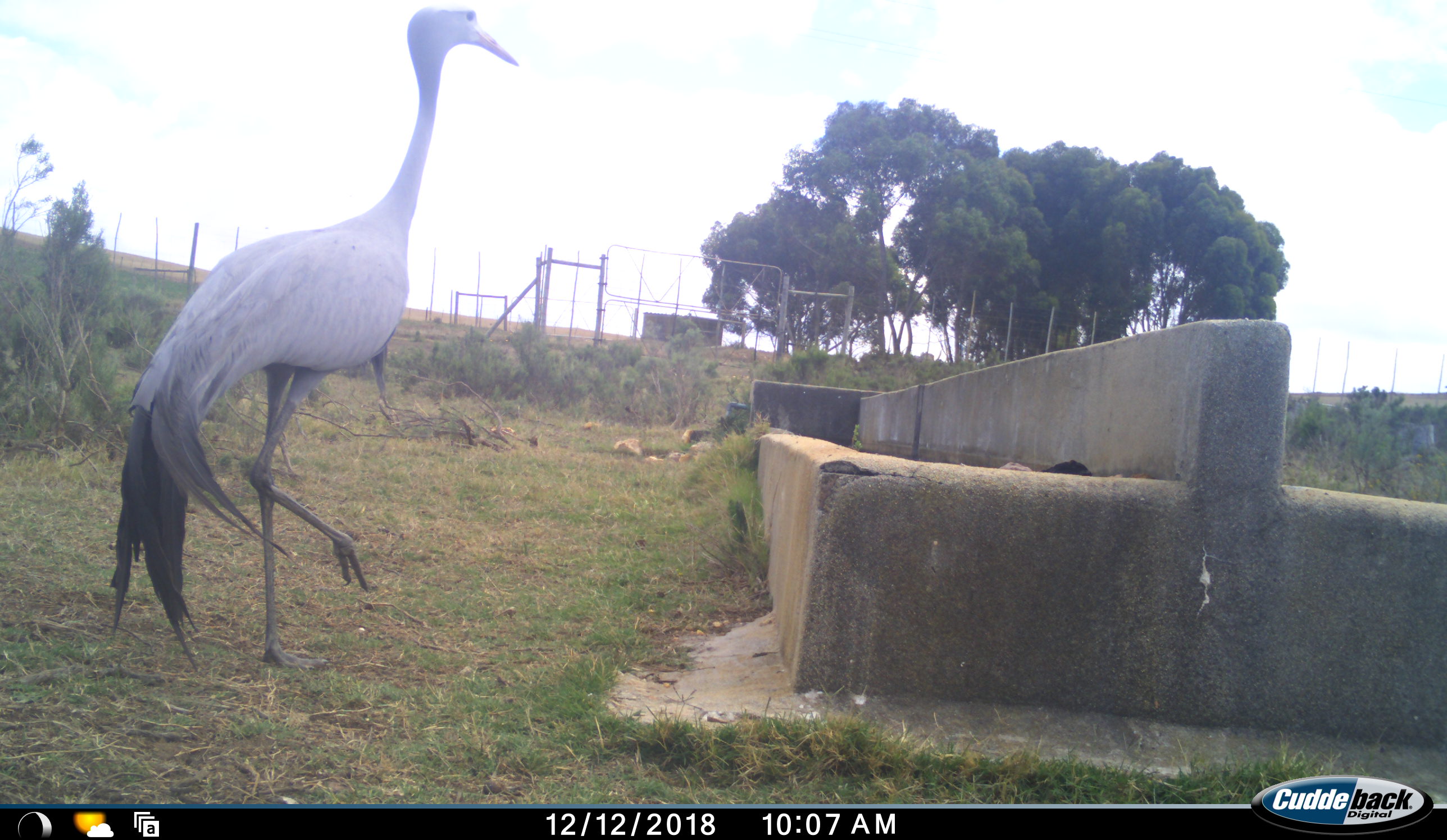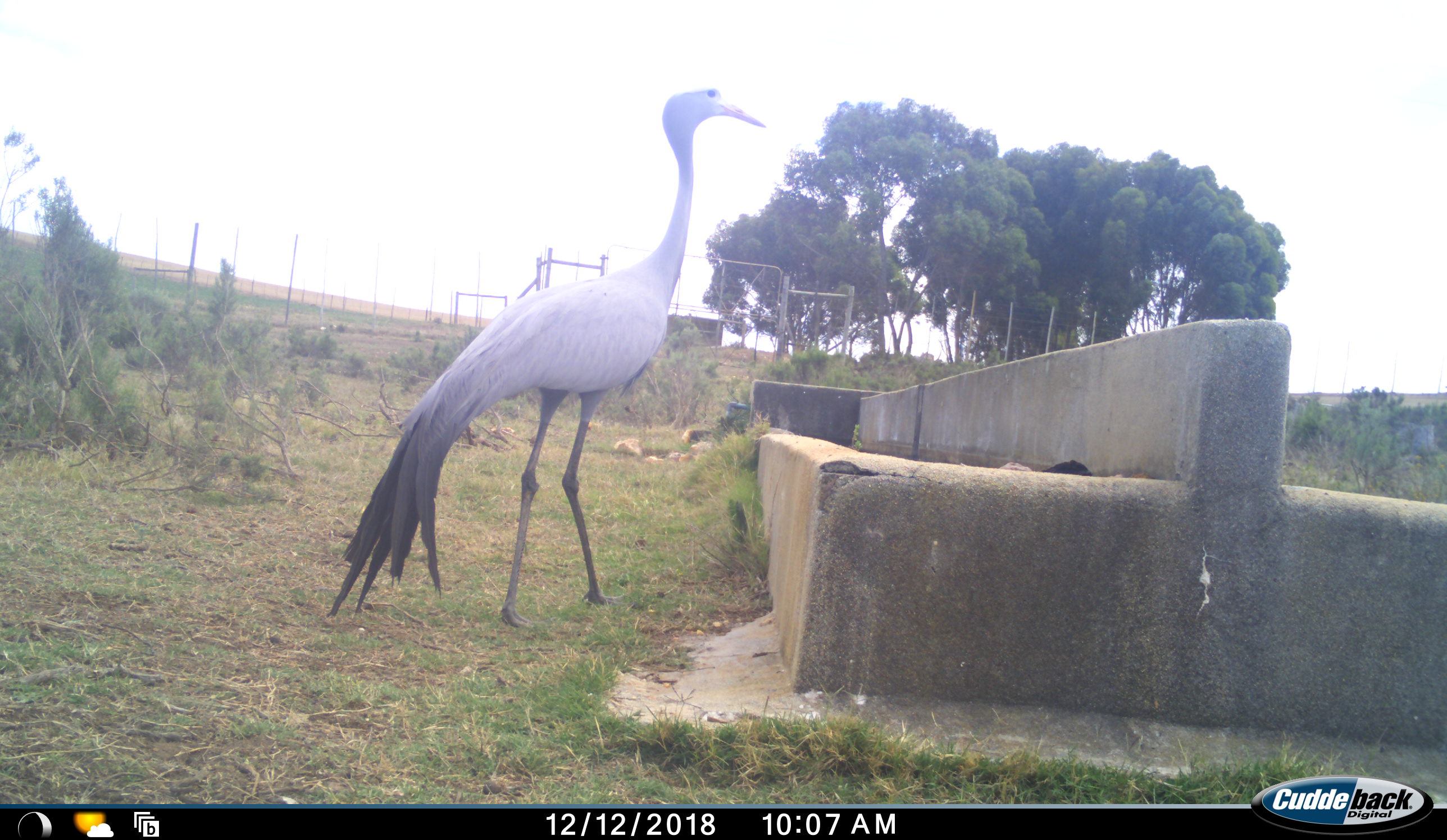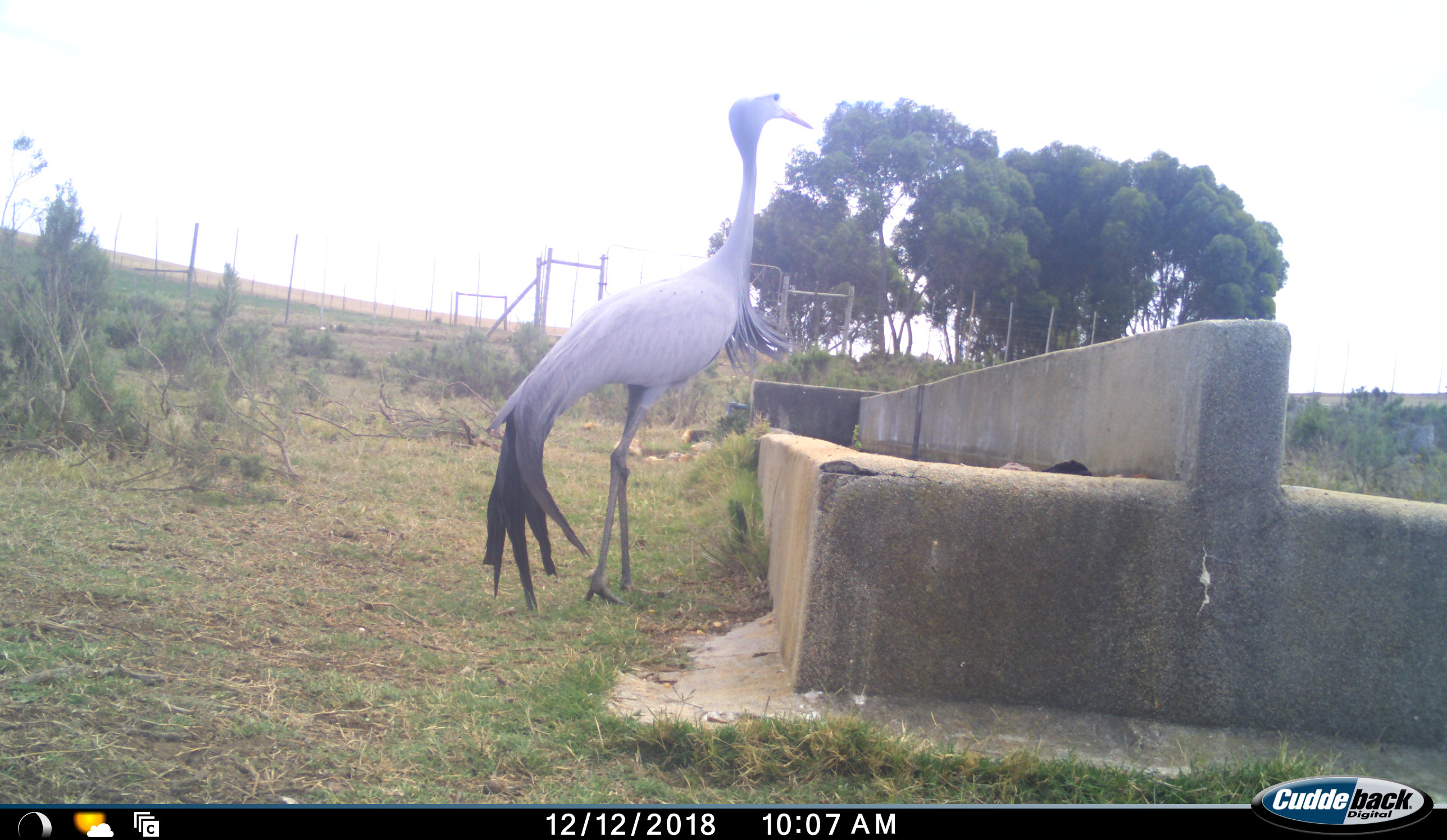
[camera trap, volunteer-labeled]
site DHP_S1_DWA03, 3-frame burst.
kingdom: Animalia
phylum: Chordata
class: Aves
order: Gruiformes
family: Gruidae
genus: Anthropoides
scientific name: Anthropoides paradiseus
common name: blue crane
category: craneblue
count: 1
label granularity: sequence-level